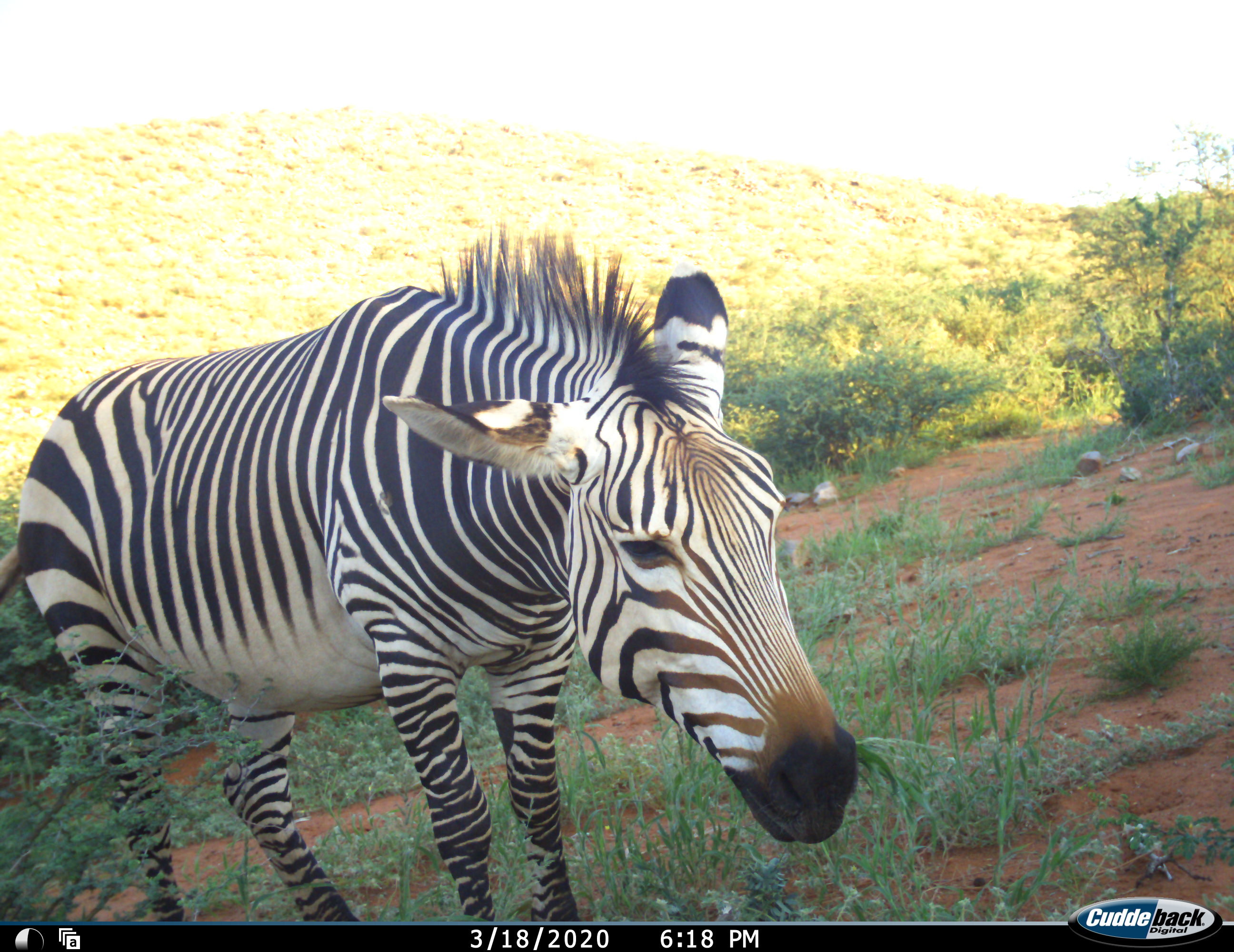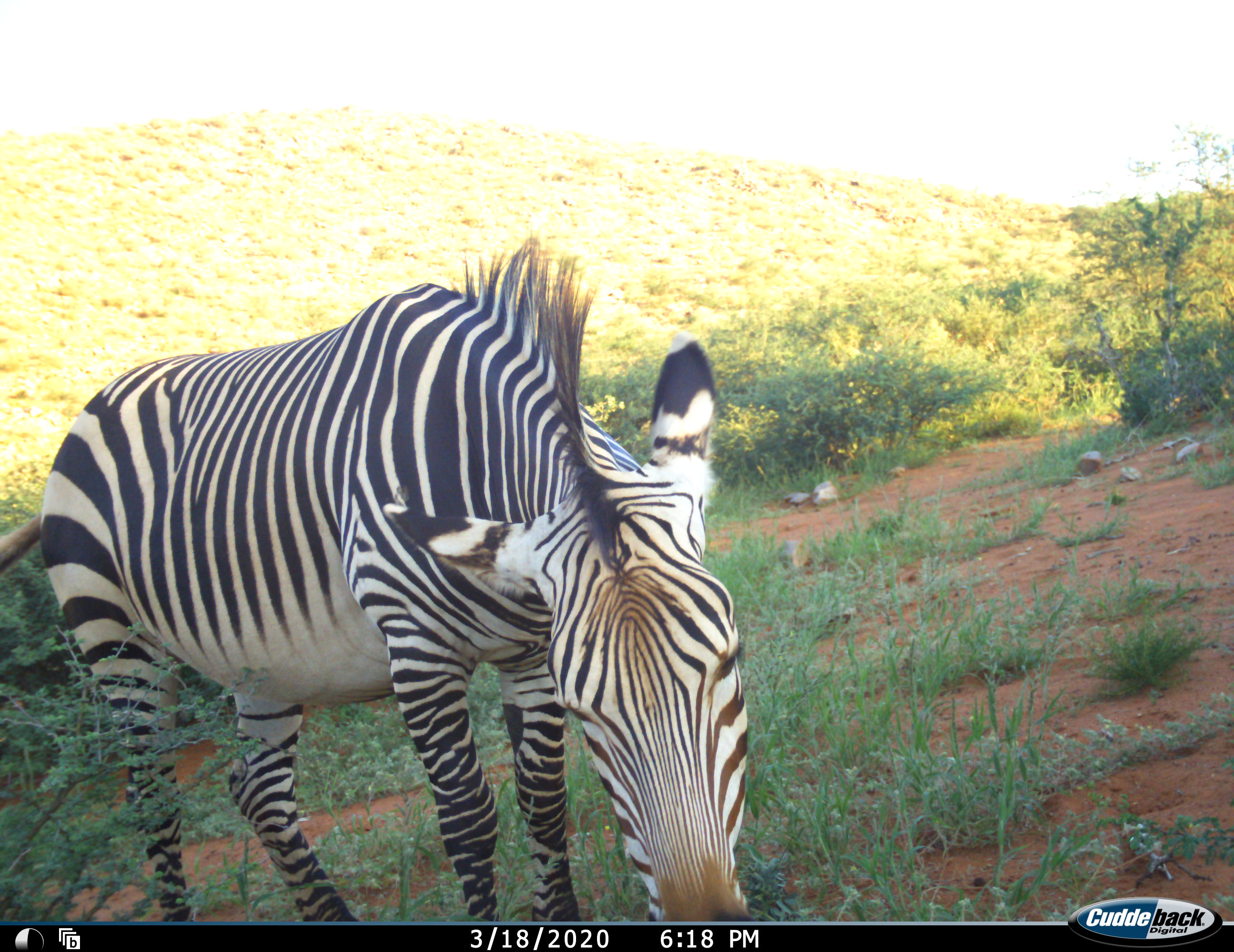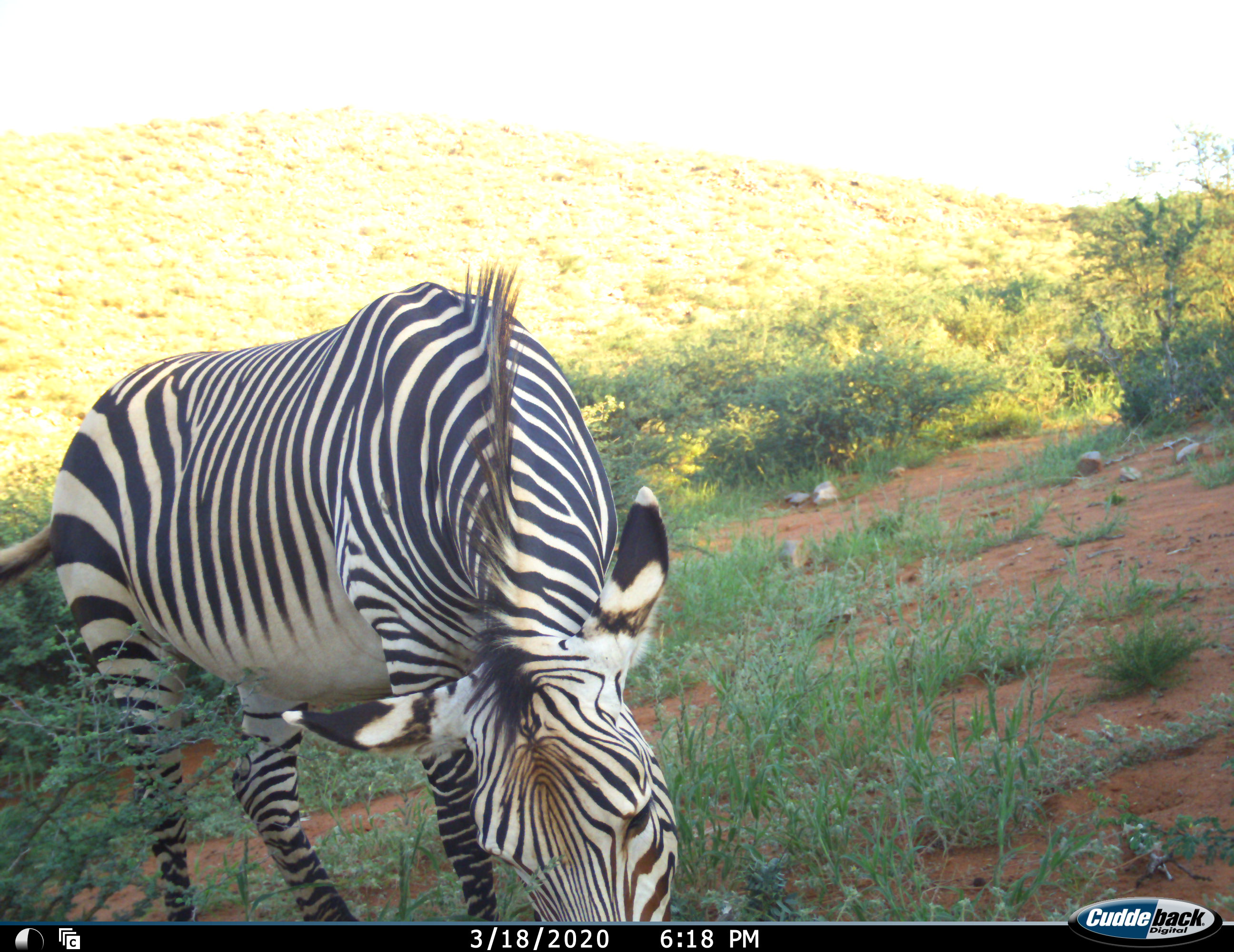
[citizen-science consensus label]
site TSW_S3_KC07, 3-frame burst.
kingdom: Animalia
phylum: Chordata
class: Mammalia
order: Perissodactyla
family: Equidae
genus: Equus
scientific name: Equus zebra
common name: mountain zebra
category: zebramountain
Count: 1.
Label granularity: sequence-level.